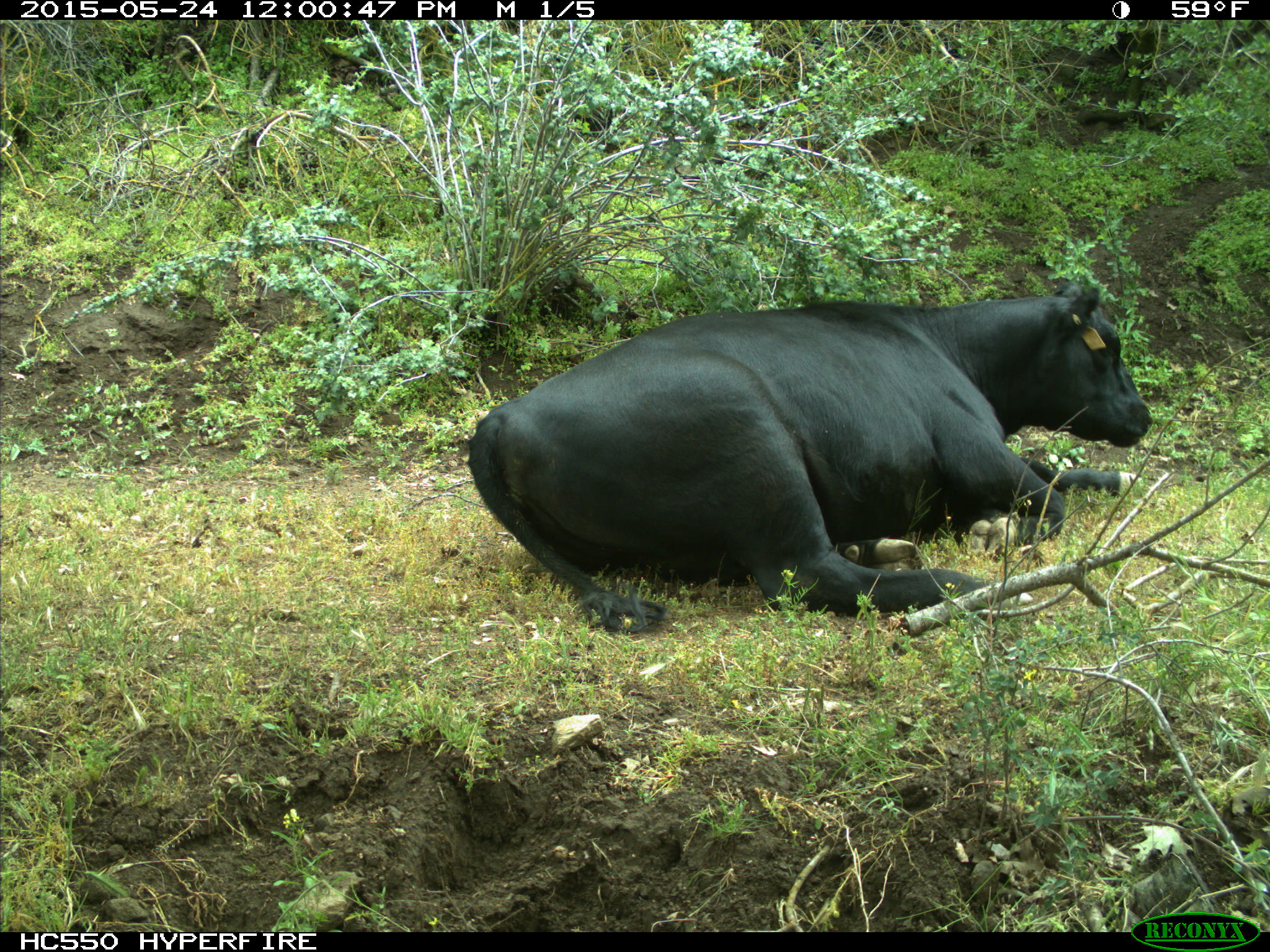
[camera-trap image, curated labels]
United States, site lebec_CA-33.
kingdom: Animalia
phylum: Chordata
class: Mammalia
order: Artiodactyla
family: Bovidae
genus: Bos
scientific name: Bos taurus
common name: domestic cow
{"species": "Bos taurus (domestic cow)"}